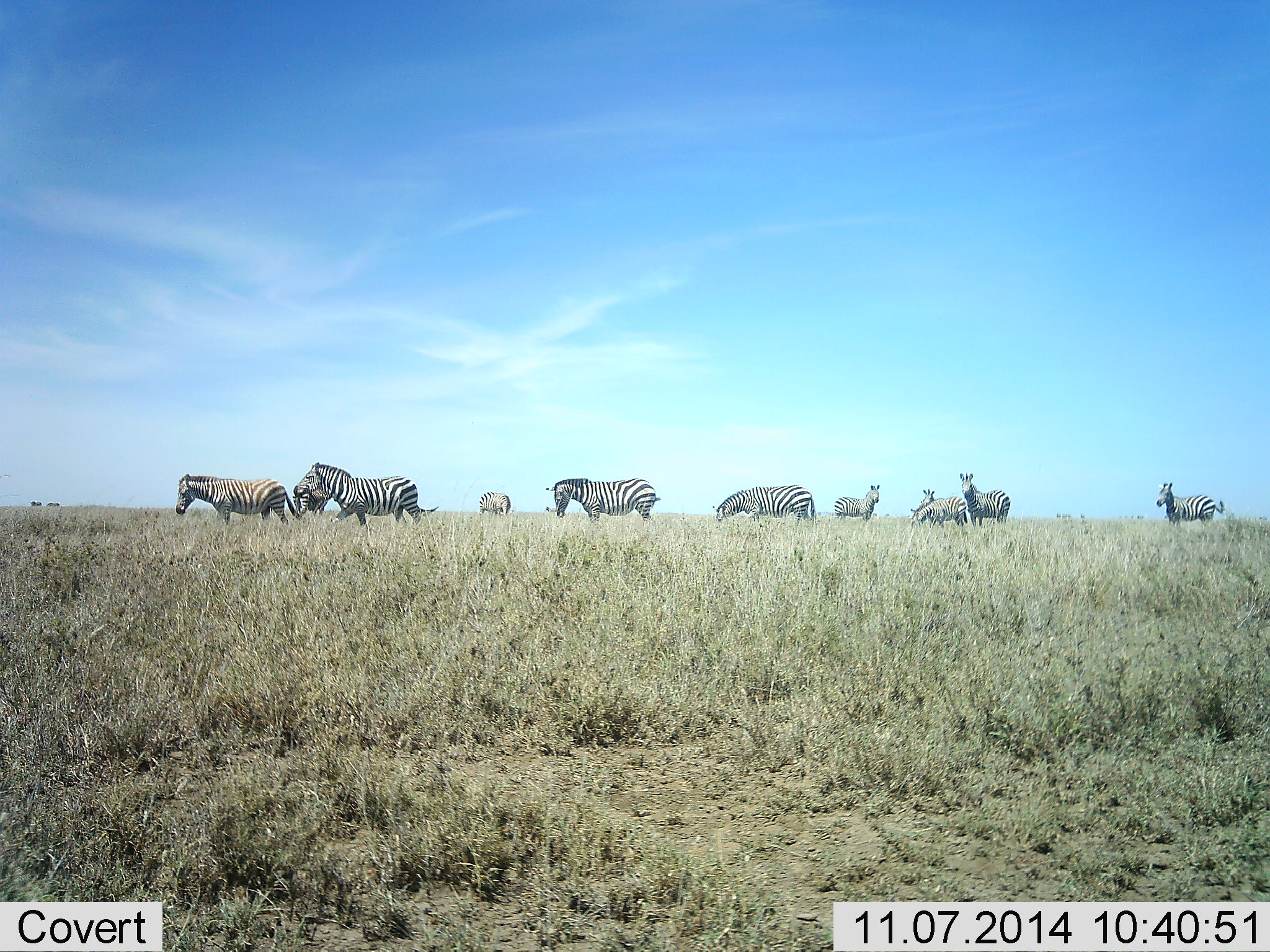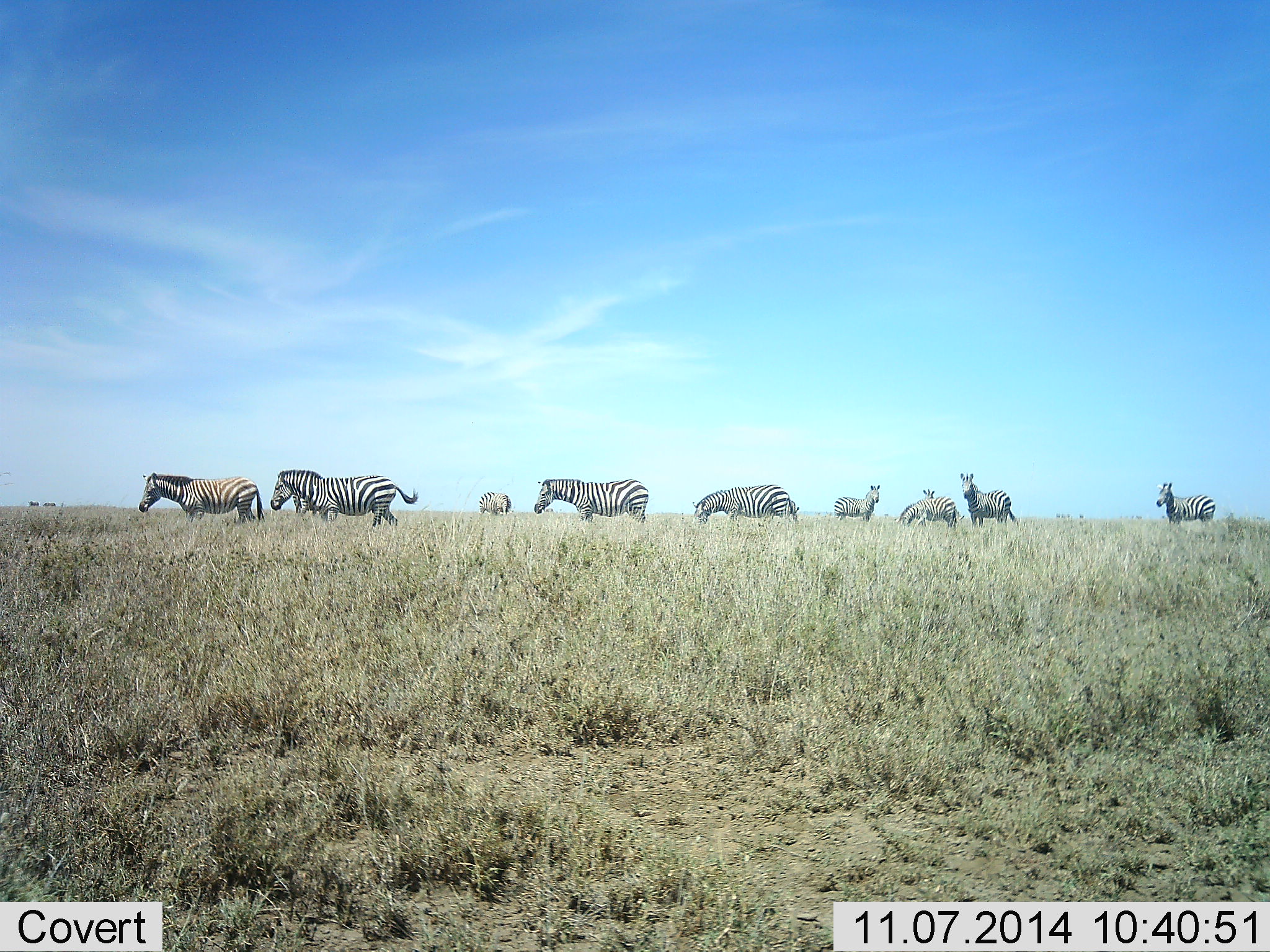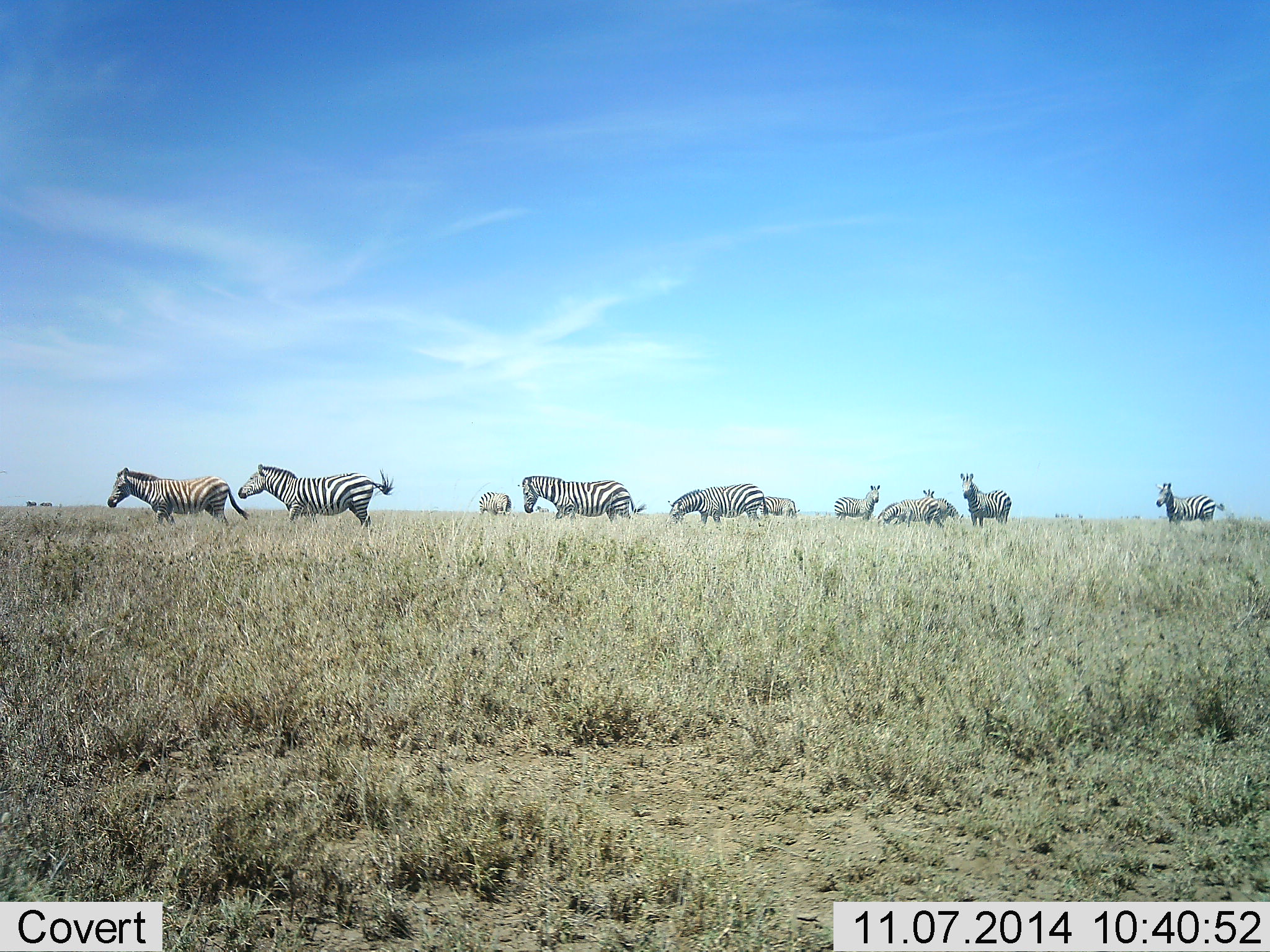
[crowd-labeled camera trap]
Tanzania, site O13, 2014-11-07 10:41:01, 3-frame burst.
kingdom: Animalia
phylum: Chordata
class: Mammalia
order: Perissodactyla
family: Equidae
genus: Equus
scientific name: Equus quagga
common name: plains zebra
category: zebra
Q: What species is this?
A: Zebra (plains zebra) (Equus quagga).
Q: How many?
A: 11-50.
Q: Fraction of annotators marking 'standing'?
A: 70%.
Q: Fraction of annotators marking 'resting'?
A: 10%.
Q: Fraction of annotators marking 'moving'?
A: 90%.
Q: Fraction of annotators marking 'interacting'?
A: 10%.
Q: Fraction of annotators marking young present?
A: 0%.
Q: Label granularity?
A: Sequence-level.